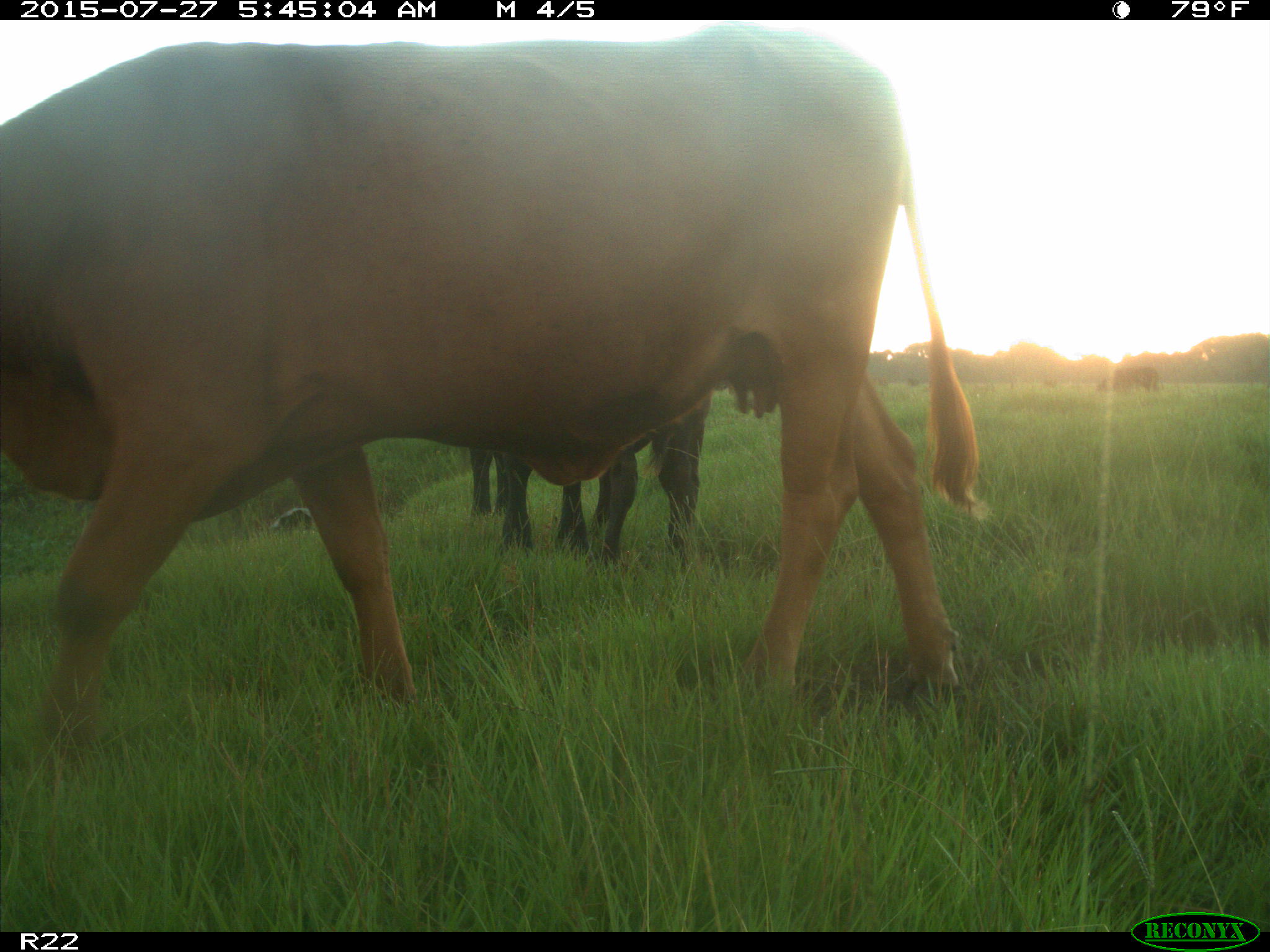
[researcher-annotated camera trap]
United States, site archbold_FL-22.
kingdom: Animalia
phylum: Chordata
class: Mammalia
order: Artiodactyla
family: Bovidae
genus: Bos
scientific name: Bos taurus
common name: domestic cow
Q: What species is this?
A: Bos taurus (domestic cow).